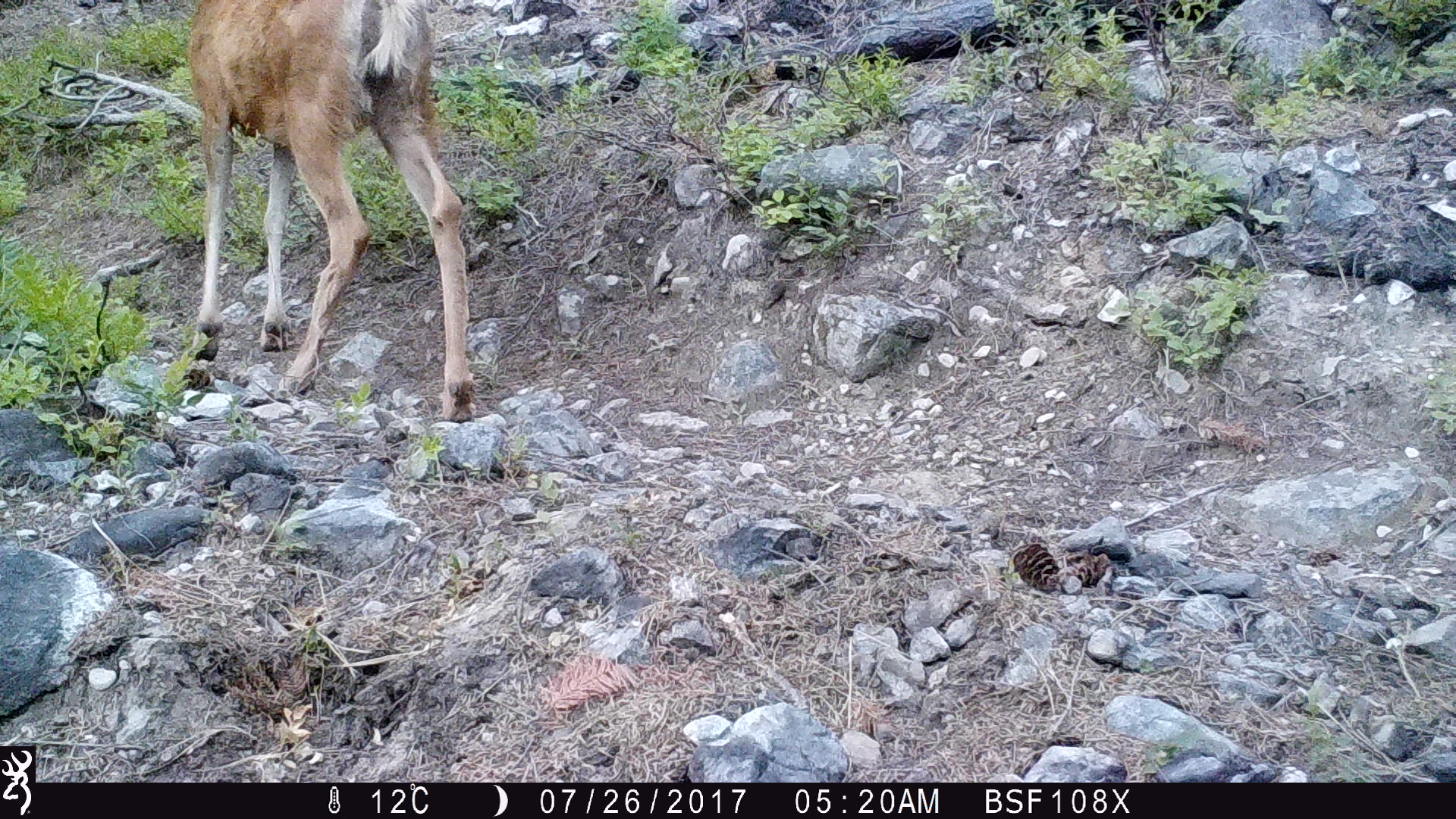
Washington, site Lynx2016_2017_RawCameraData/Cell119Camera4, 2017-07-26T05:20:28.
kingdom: Animalia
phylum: Chordata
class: Mammalia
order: Artiodactyla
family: Cervidae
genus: Odocoileus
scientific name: Odocoileus hemionus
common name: mule deer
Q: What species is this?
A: Odocoileus hemionus (mule deer).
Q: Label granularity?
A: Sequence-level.